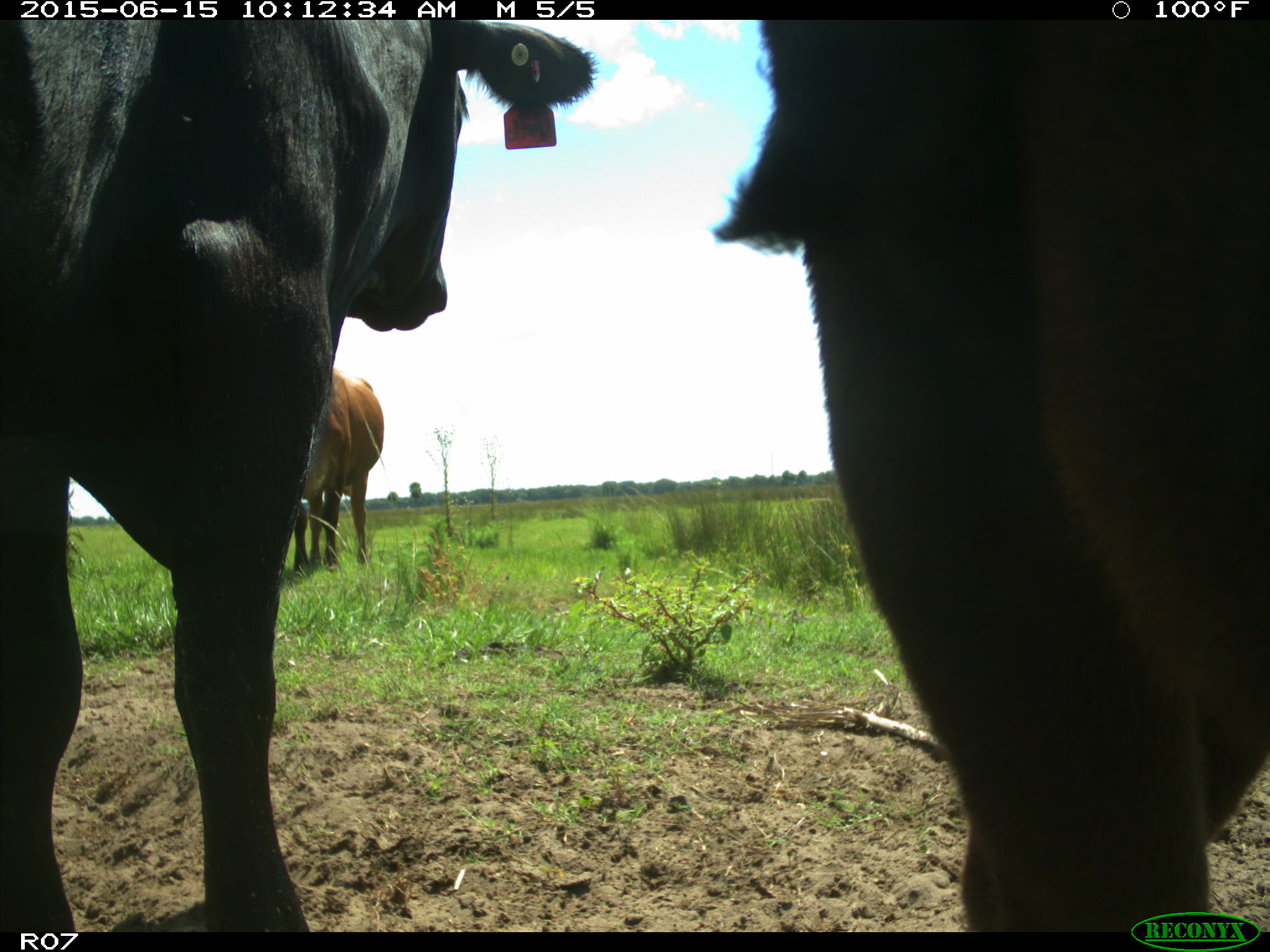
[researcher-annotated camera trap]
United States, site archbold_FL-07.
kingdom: Animalia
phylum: Chordata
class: Mammalia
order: Artiodactyla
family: Bovidae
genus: Bos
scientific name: Bos taurus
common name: domestic cow